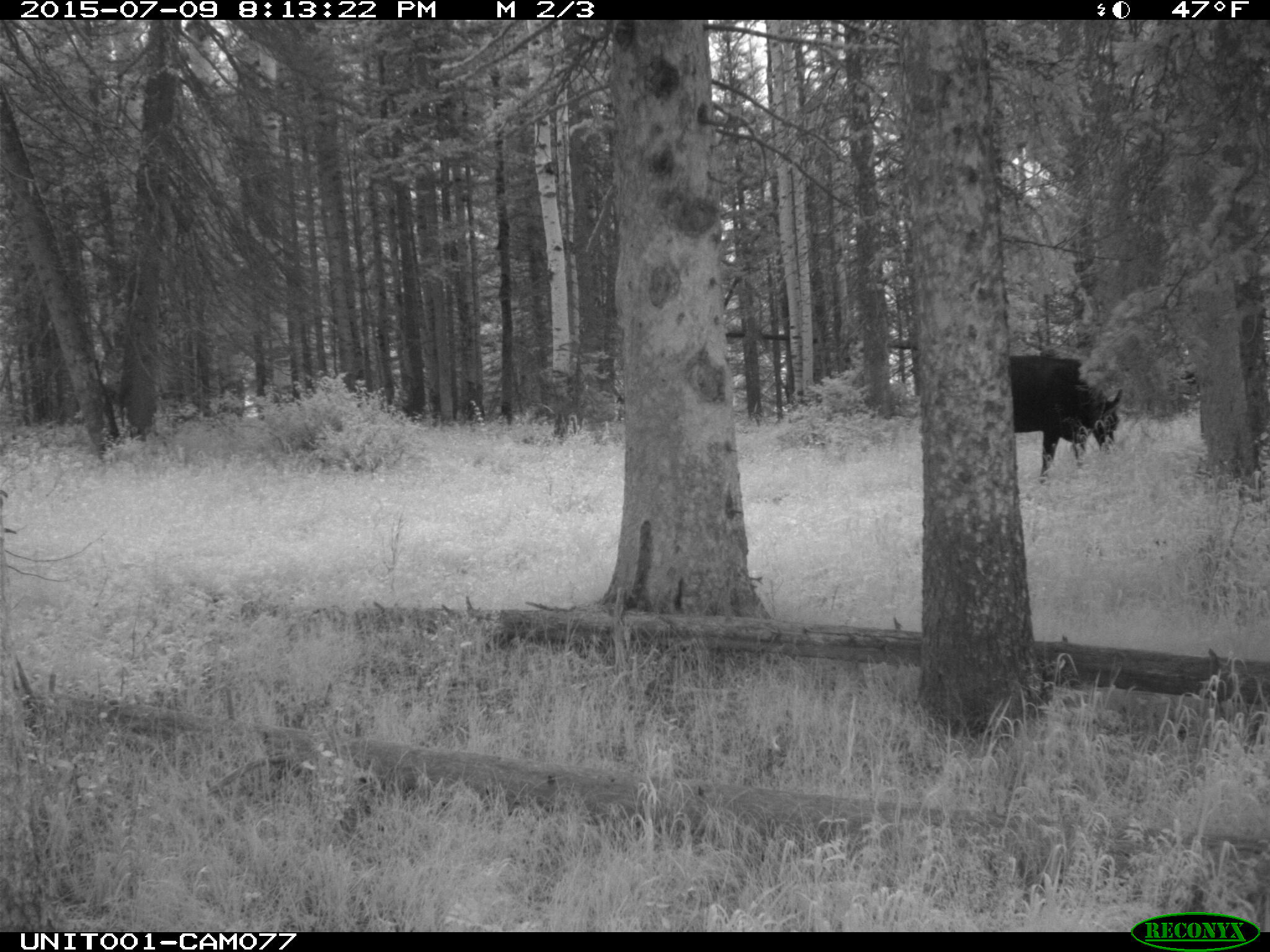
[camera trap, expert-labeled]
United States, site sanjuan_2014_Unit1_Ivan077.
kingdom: Animalia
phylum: Chordata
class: Mammalia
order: Artiodactyla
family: Bovidae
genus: Bos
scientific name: Bos taurus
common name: domestic cow